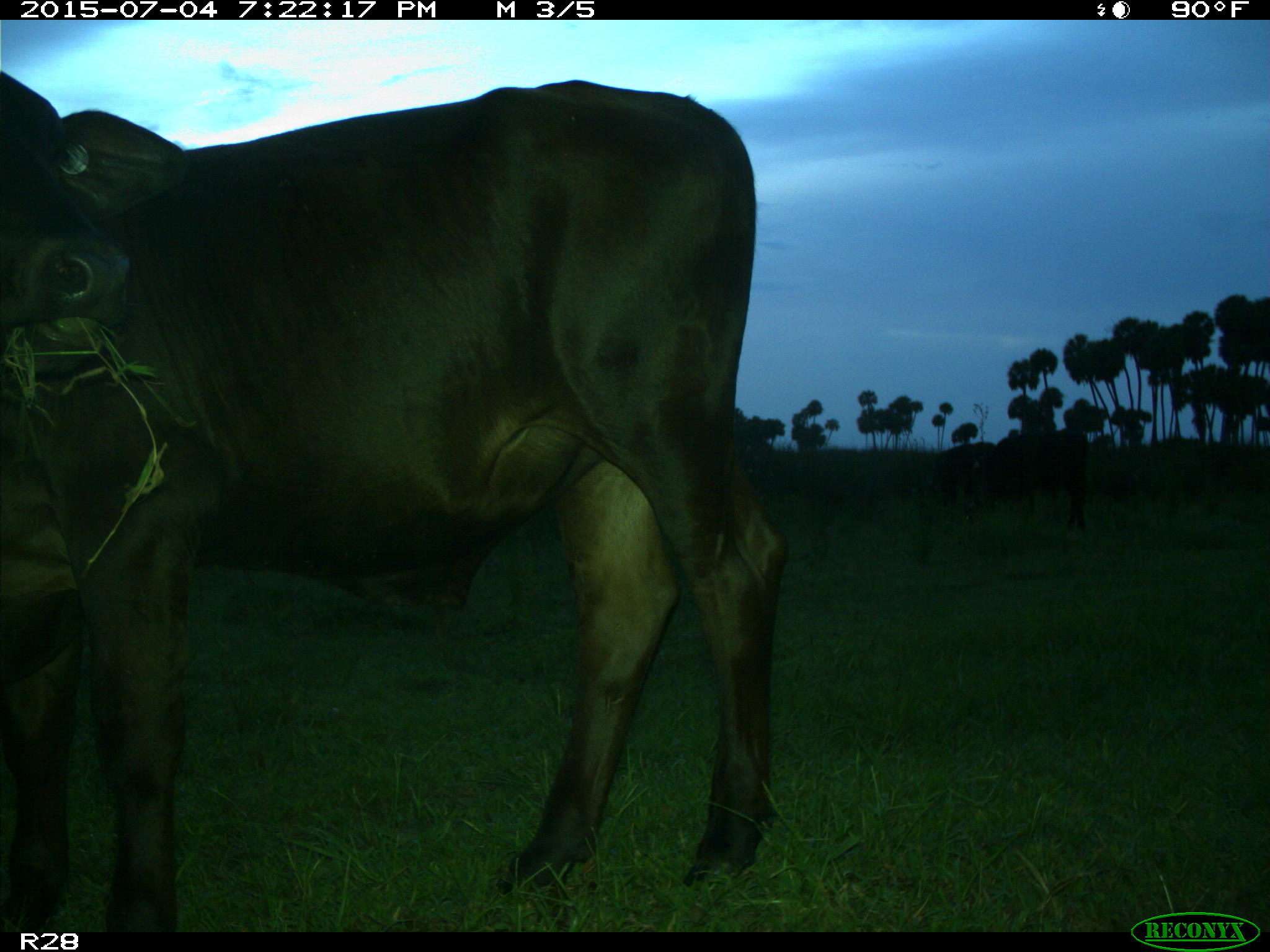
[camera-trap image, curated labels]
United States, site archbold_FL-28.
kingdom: Animalia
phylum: Chordata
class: Mammalia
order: Artiodactyla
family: Bovidae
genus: Bos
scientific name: Bos taurus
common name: domestic cow